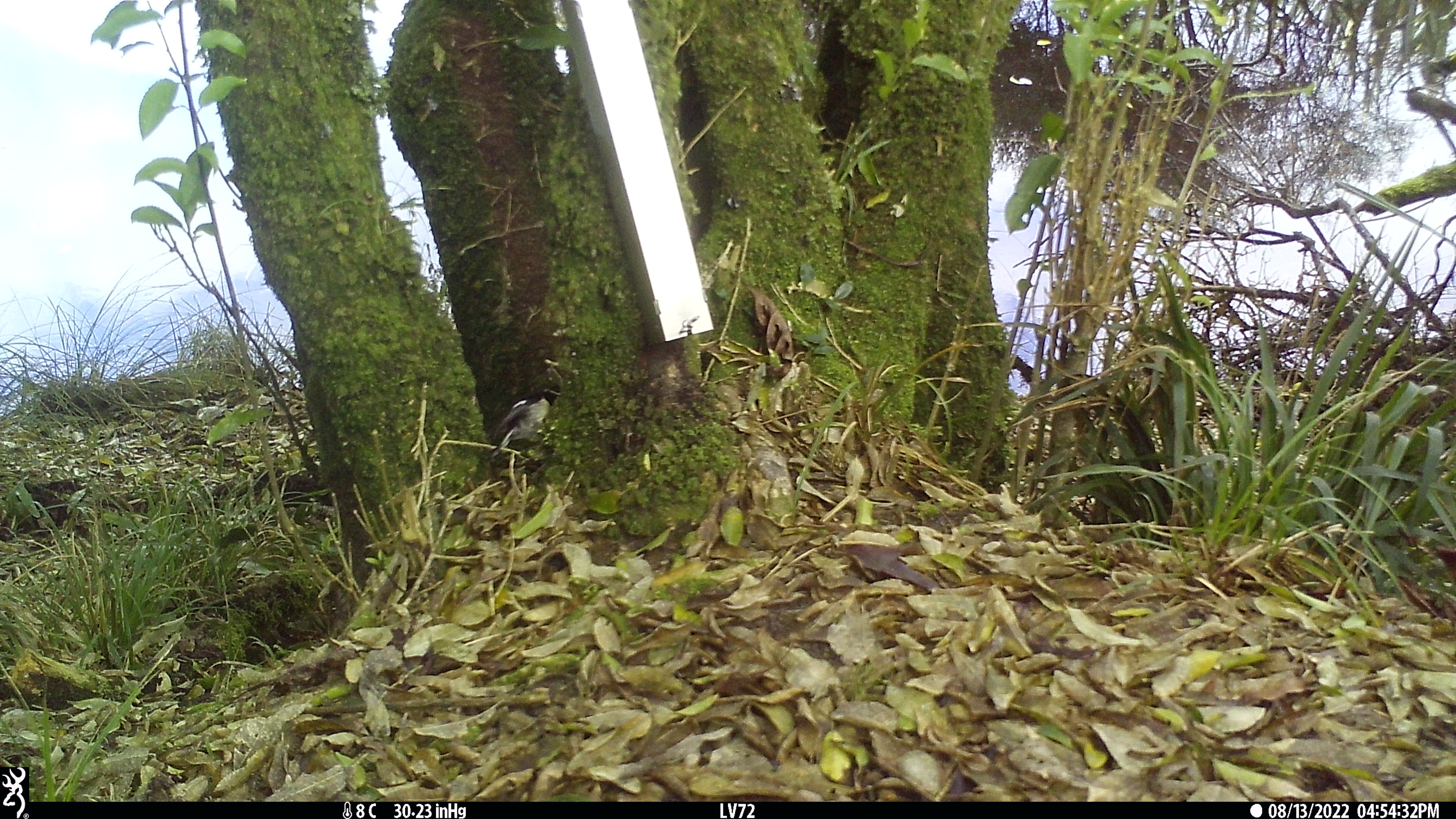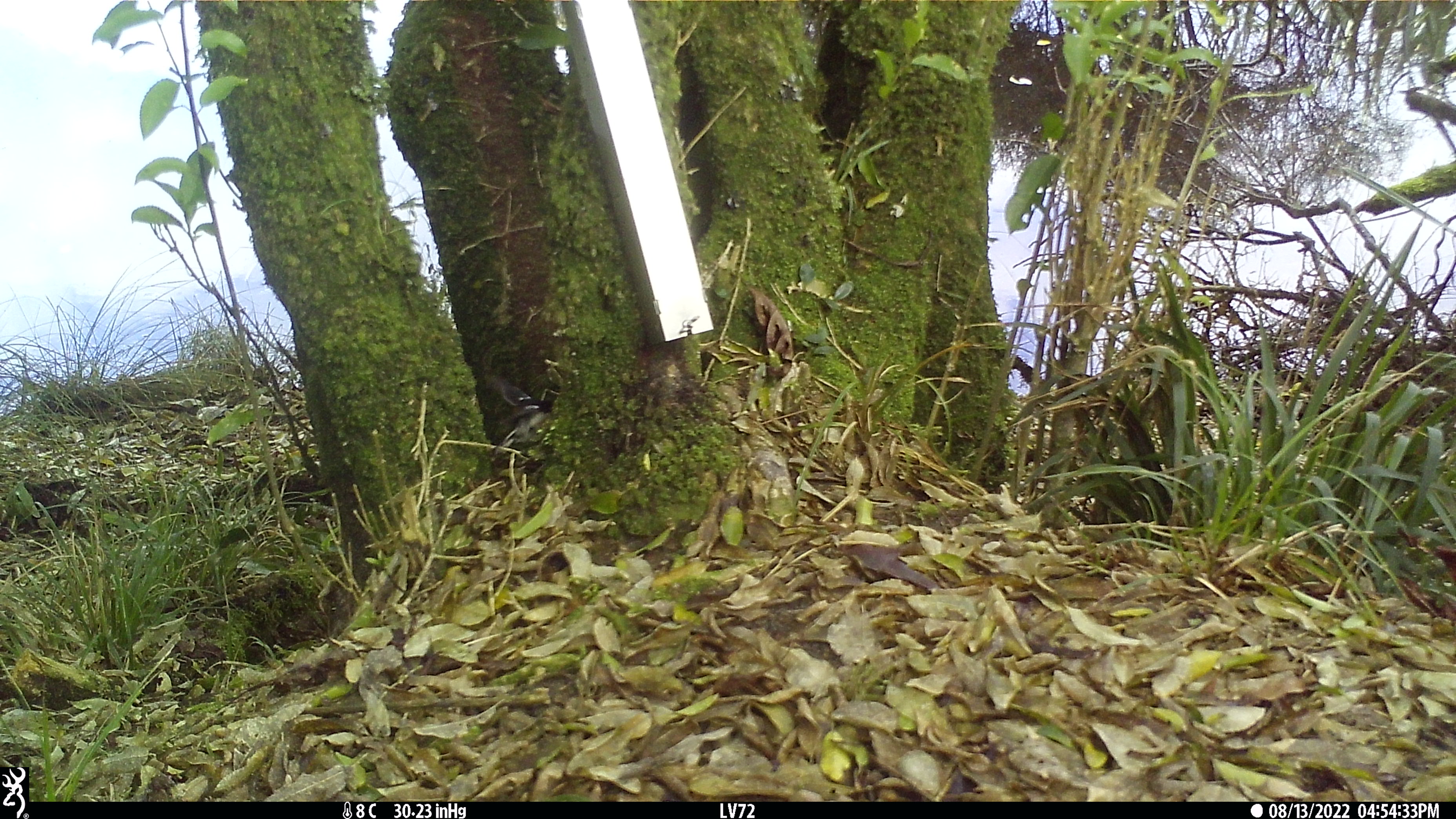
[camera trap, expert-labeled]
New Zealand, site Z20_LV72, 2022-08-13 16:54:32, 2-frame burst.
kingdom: Animalia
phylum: Chordata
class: Aves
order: Passeriformes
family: Petroicidae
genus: Petroica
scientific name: Petroica macrocephala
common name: tomtit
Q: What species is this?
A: Tomtit (Petroica macrocephala).